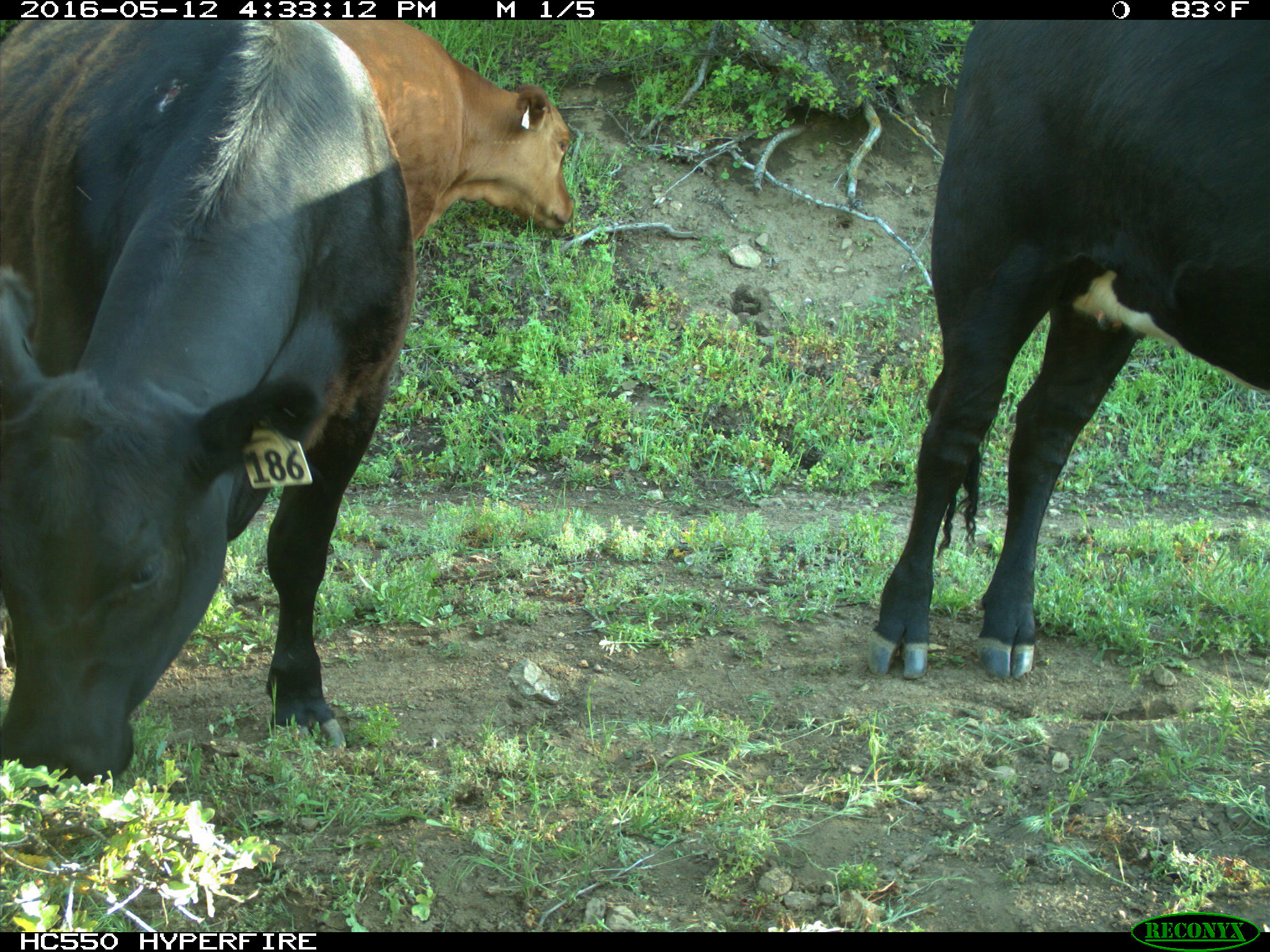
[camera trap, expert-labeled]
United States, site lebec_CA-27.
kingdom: Animalia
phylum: Chordata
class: Mammalia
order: Artiodactyla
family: Bovidae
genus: Bos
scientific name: Bos taurus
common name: domestic cow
Bos taurus (domestic cow).